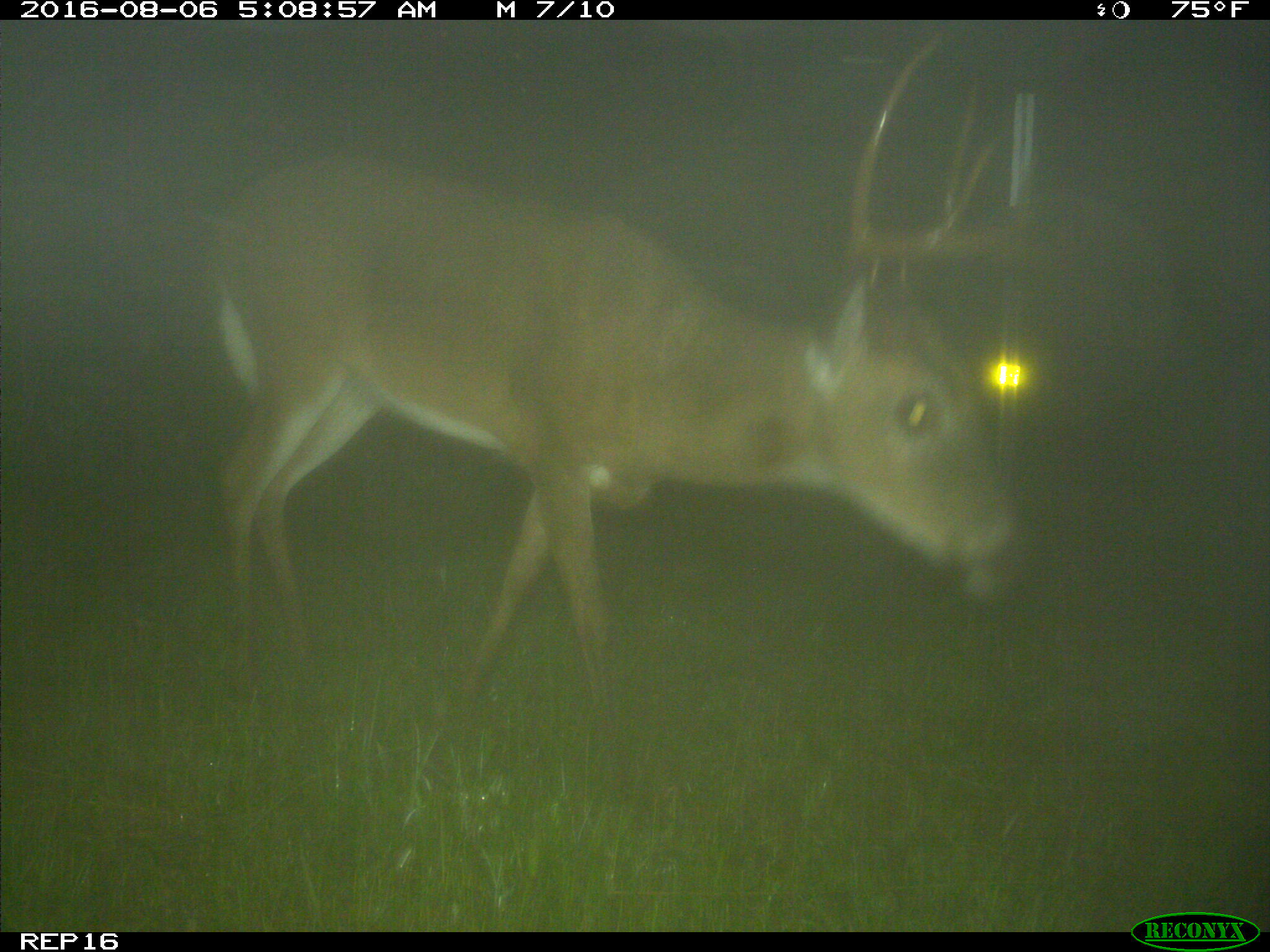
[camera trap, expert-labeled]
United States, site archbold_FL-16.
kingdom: Animalia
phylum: Chordata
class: Mammalia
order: Artiodactyla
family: Cervidae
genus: Odocoileus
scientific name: Odocoileus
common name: deer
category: unidentified deer